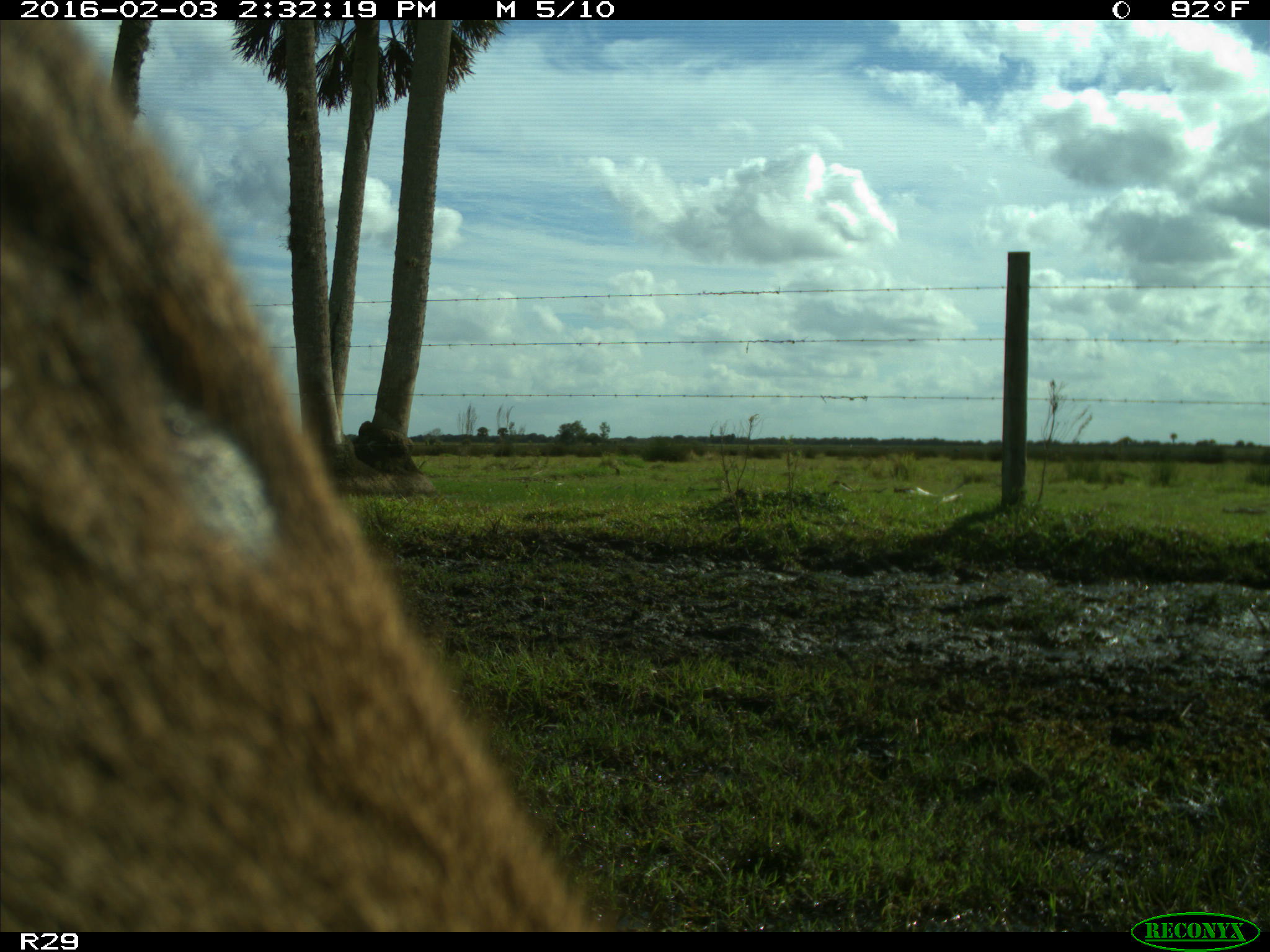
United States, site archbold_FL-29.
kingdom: Animalia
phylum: Chordata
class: Mammalia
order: Artiodactyla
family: Cervidae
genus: Odocoileus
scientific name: Odocoileus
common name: deer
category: unidentified deer